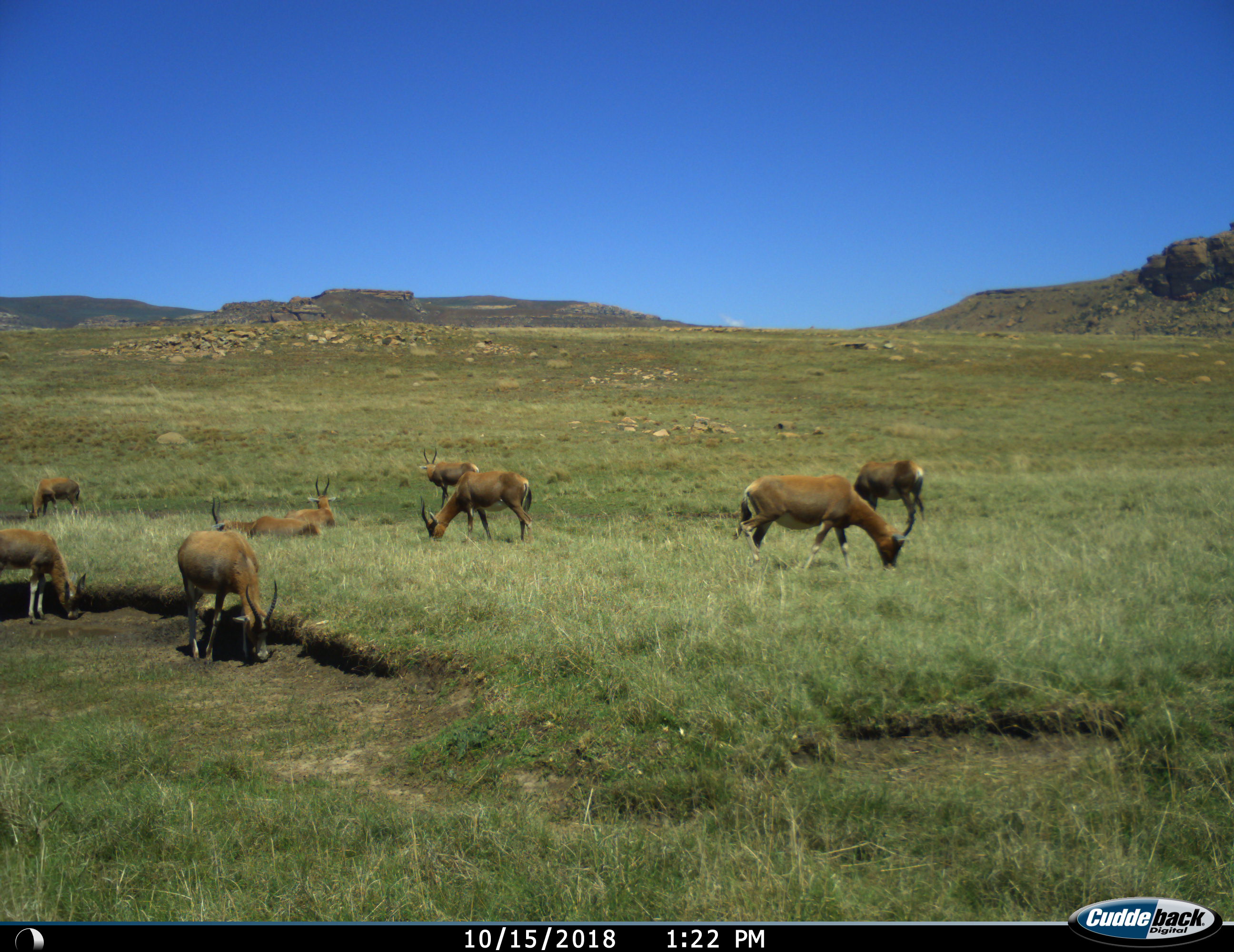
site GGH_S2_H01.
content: unidentified animal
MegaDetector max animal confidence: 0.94